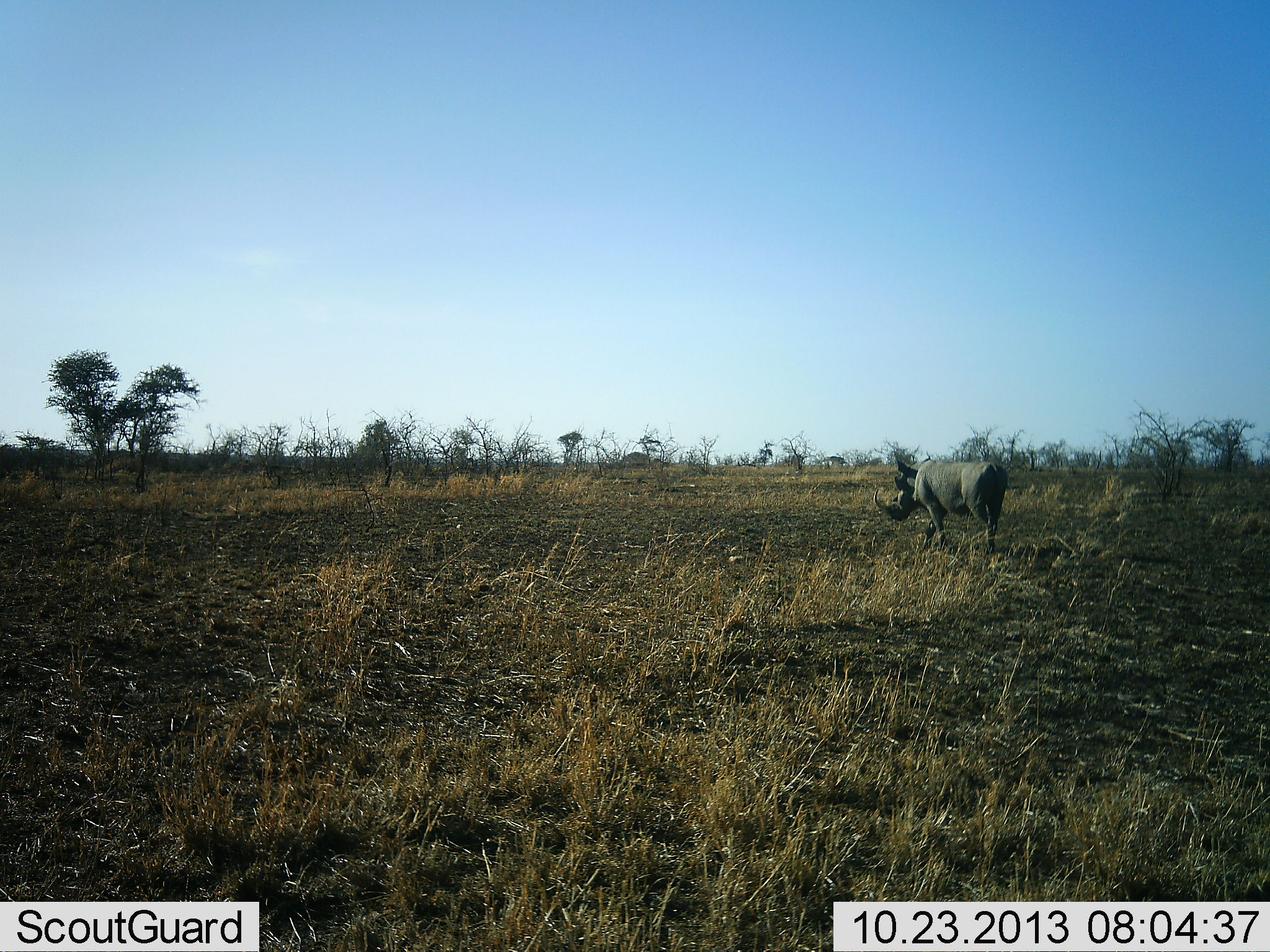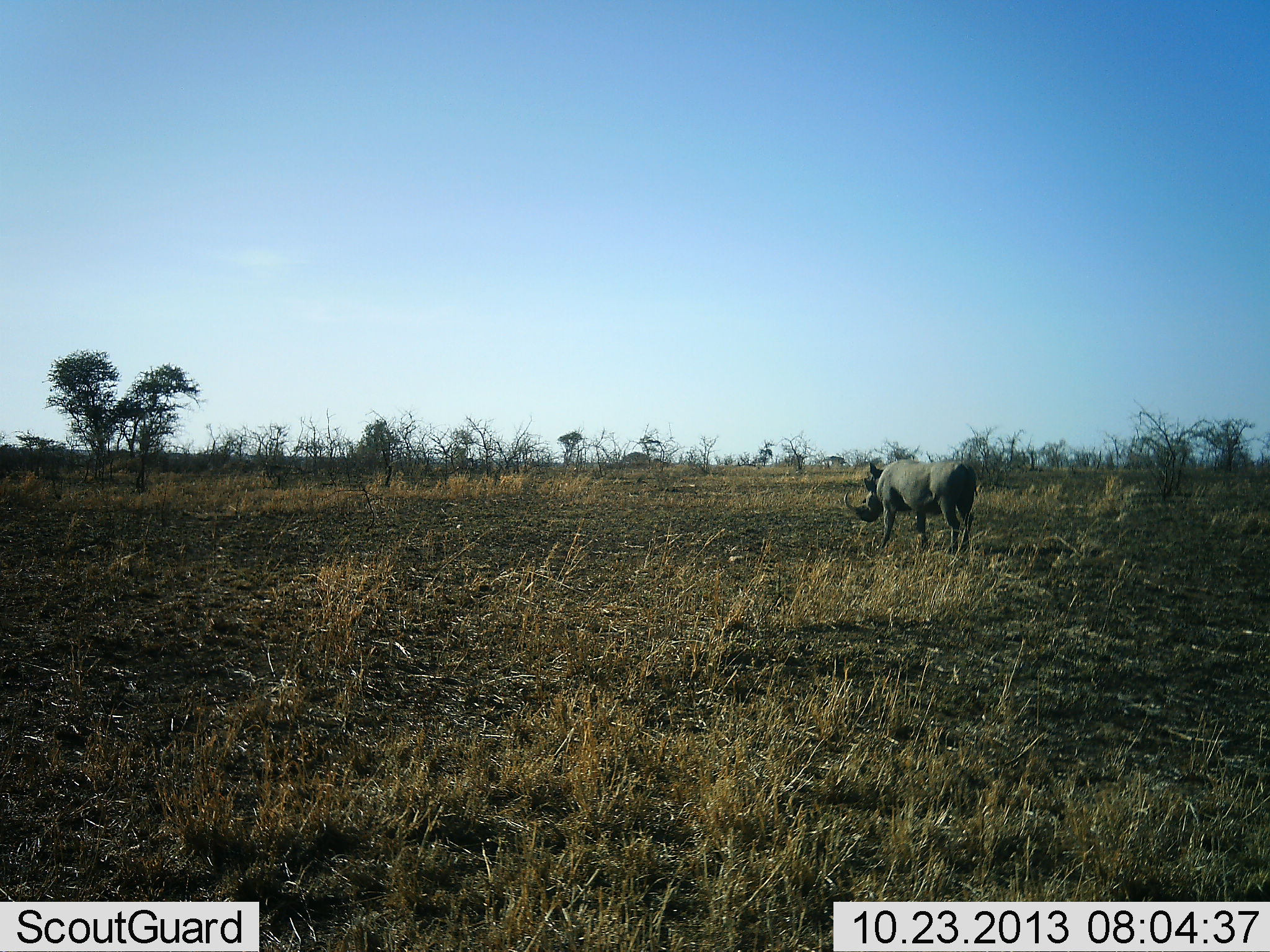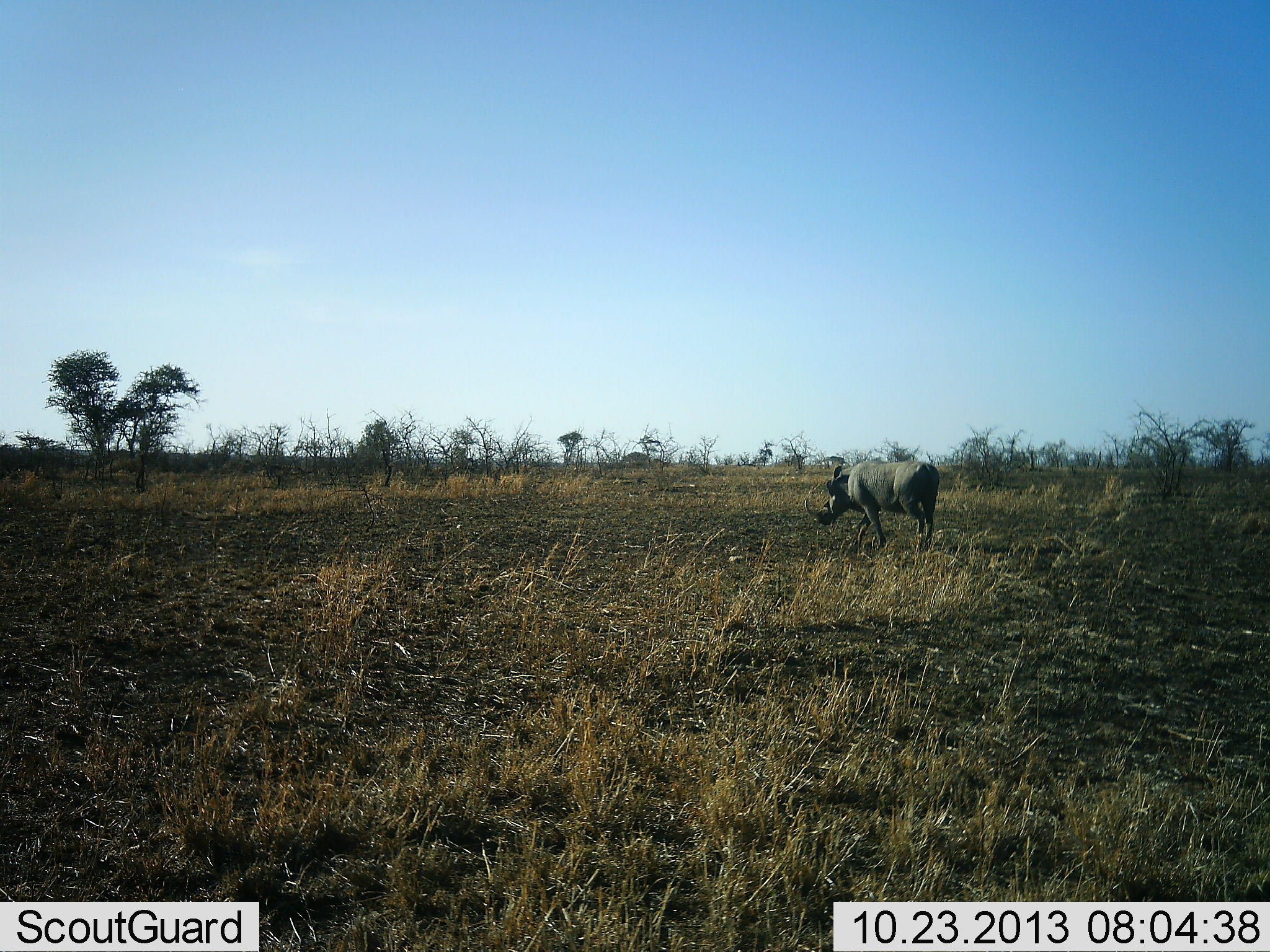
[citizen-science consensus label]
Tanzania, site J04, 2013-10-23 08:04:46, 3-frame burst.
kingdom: Animalia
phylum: Chordata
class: Mammalia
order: Artiodactyla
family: Suidae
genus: Phacochoerus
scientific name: Phacochoerus africanus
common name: warthog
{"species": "warthog (Phacochoerus africanus)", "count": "1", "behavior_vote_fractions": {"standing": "13%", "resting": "0%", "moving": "87%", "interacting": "0%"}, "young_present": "0%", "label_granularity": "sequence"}